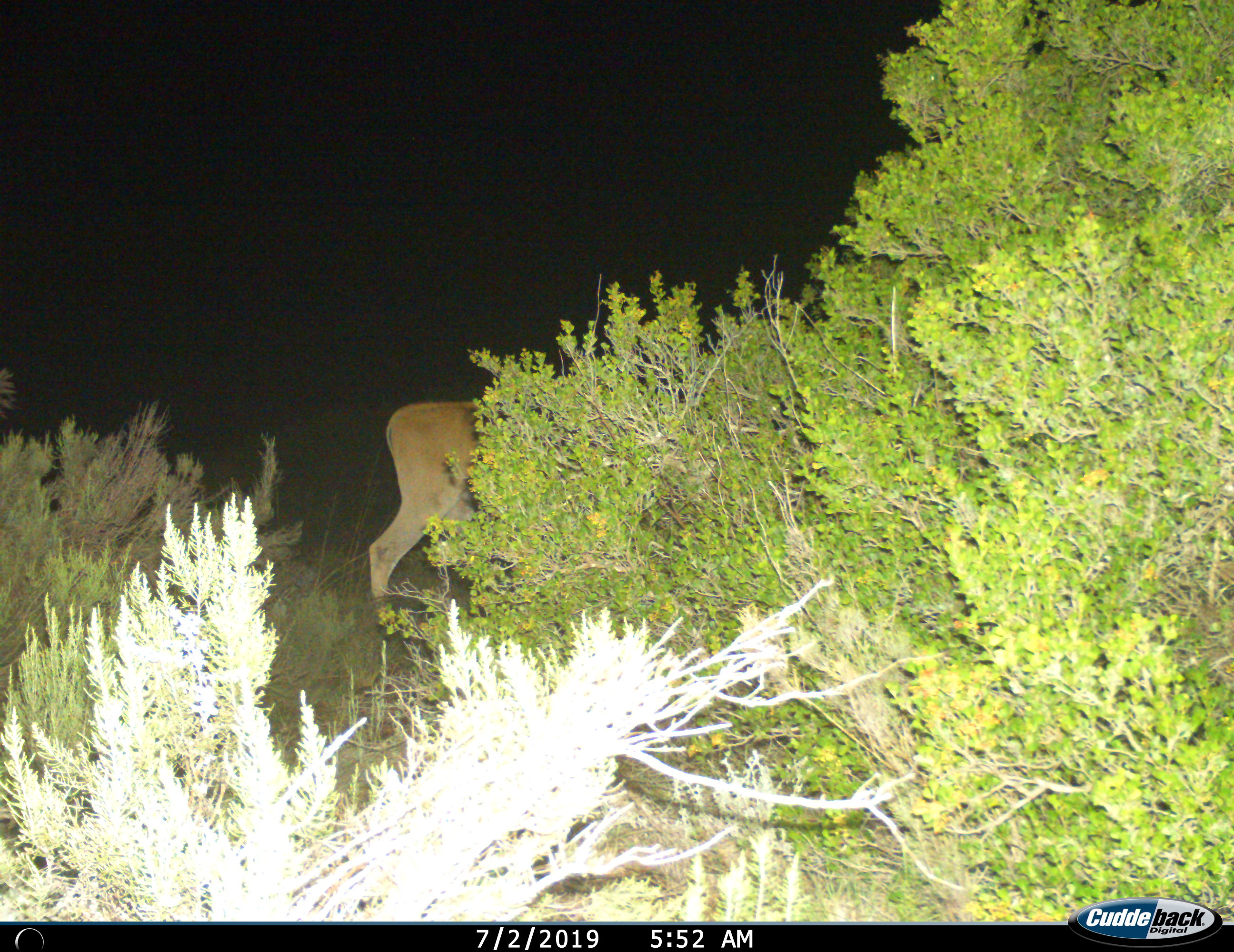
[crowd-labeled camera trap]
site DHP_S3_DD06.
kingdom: Animalia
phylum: Chordata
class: Mammalia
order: Artiodactyla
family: Bovidae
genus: Tragelaphus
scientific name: Tragelaphus oryx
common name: eland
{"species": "eland (Tragelaphus oryx)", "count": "1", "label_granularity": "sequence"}